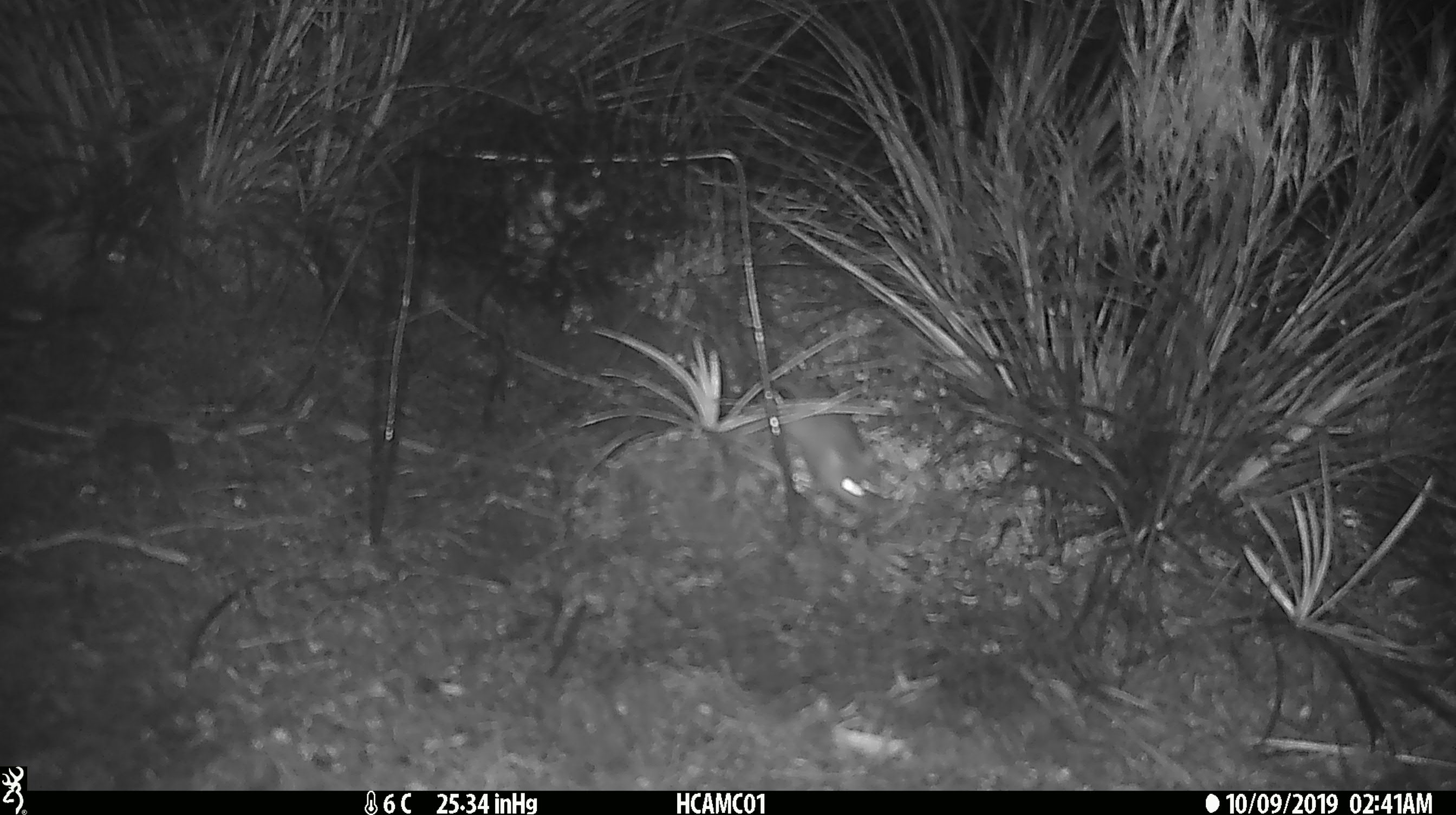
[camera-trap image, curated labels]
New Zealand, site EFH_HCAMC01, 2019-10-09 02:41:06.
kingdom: Animalia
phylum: Chordata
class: Mammalia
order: Rodentia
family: Muridae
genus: Mus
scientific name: Mus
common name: mouse